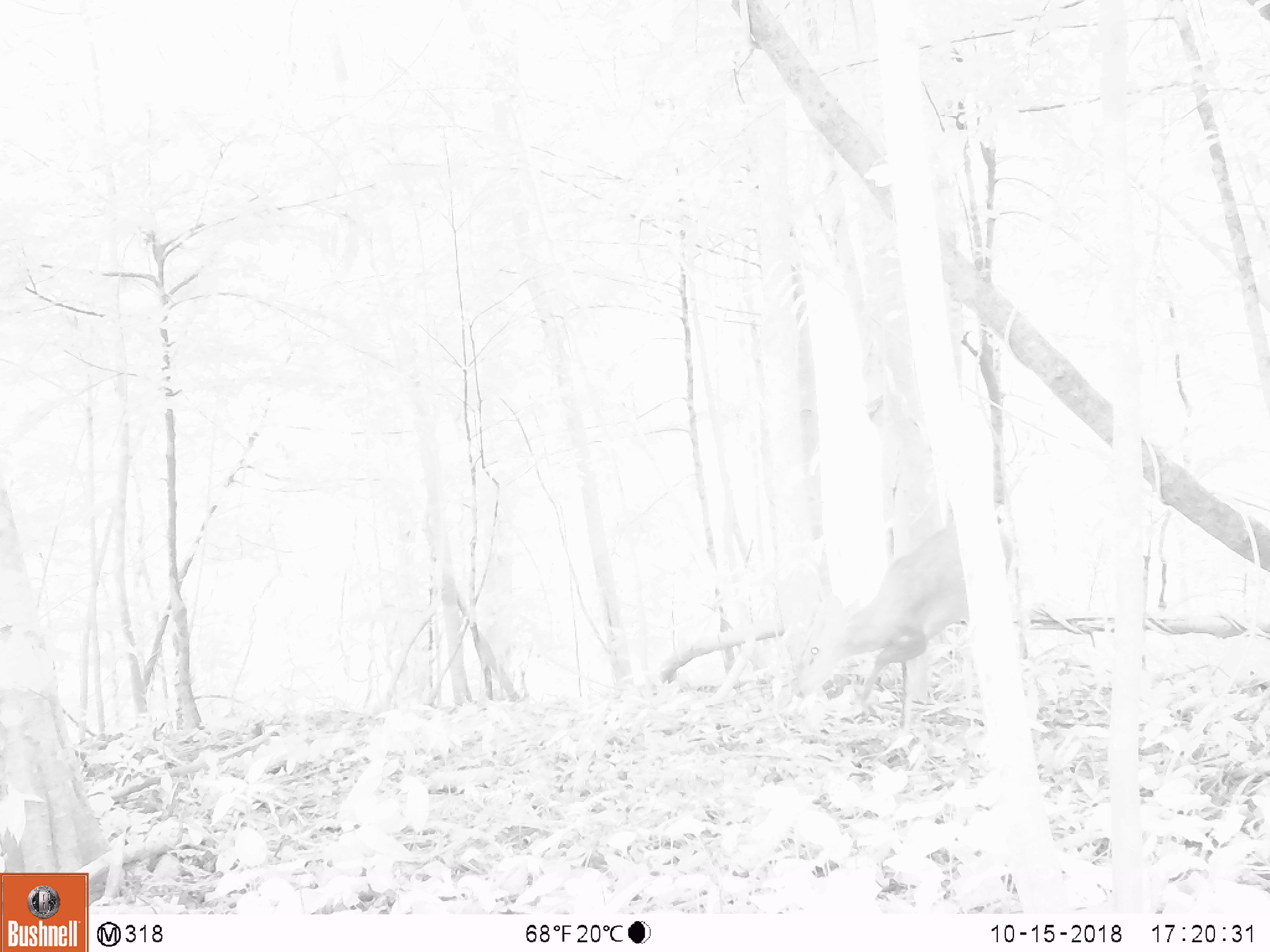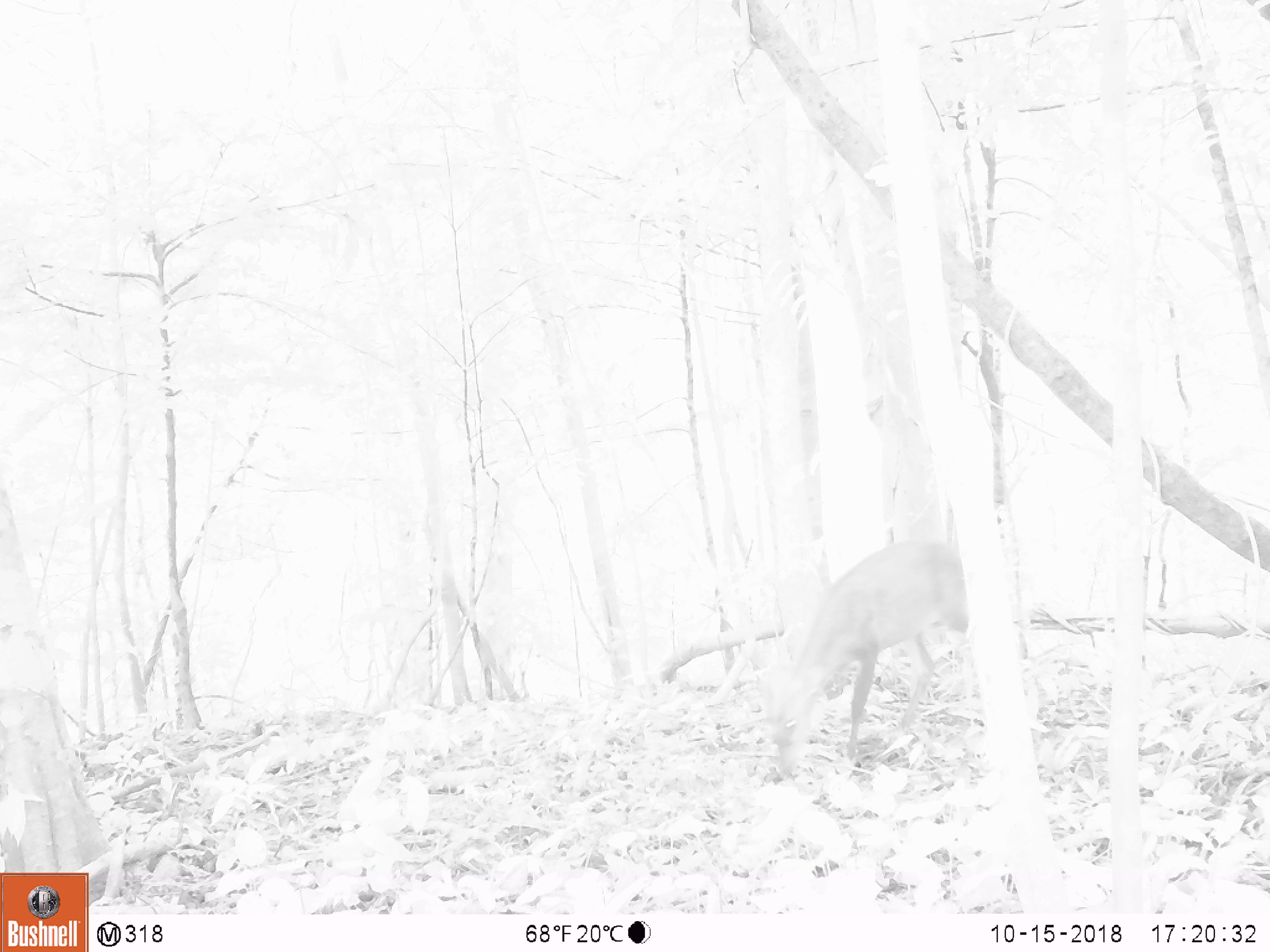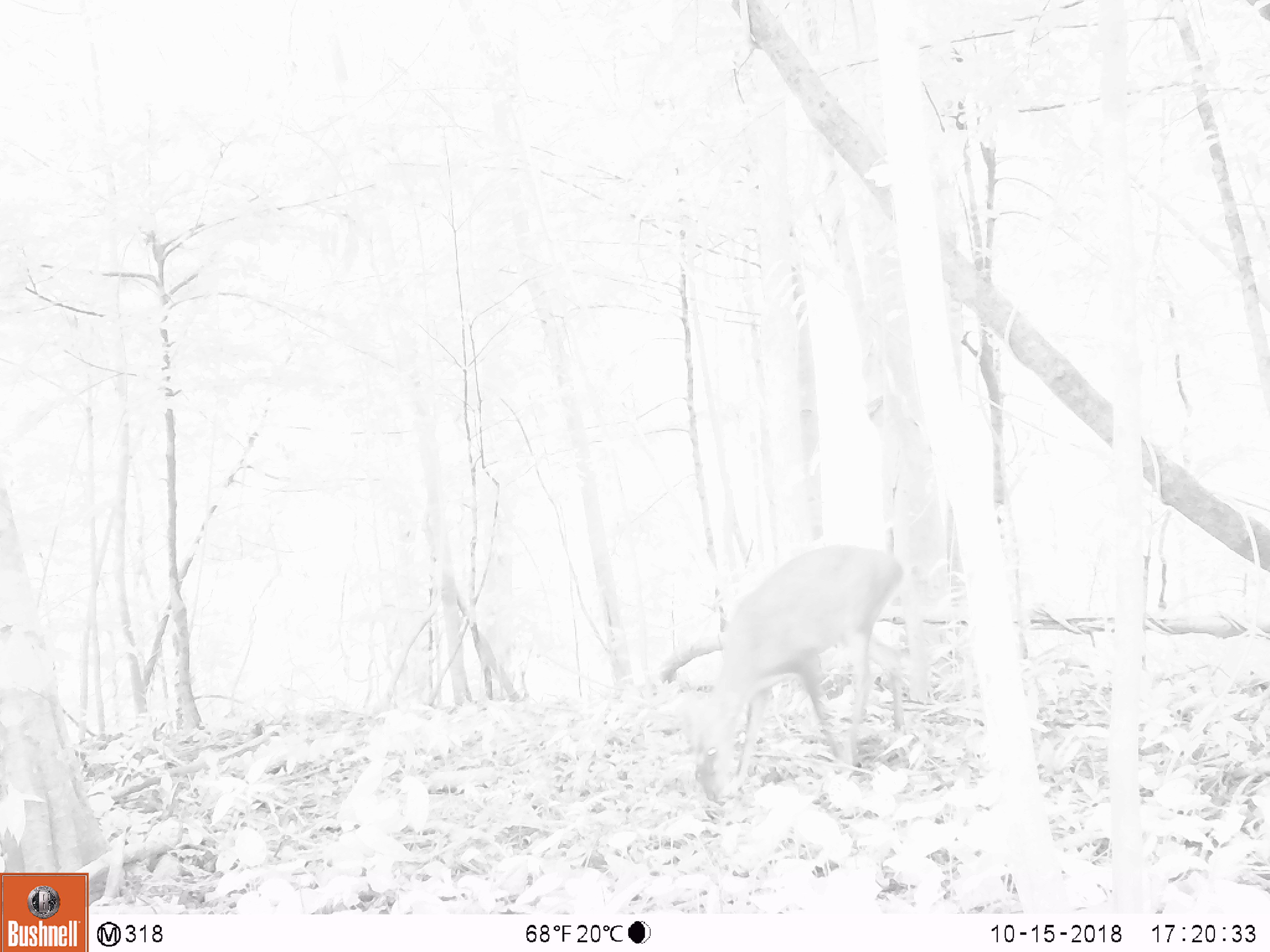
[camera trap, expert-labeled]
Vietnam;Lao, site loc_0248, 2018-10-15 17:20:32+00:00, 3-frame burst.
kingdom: Animalia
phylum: Chordata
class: Mammalia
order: Artiodactyla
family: Cervidae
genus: Muntiacus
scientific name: Muntiacus vuquangensis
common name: large-antlered muntjac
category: large antlered muntjac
Large antlered muntjac (large-antlered muntjac) (Muntiacus vuquangensis). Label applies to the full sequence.